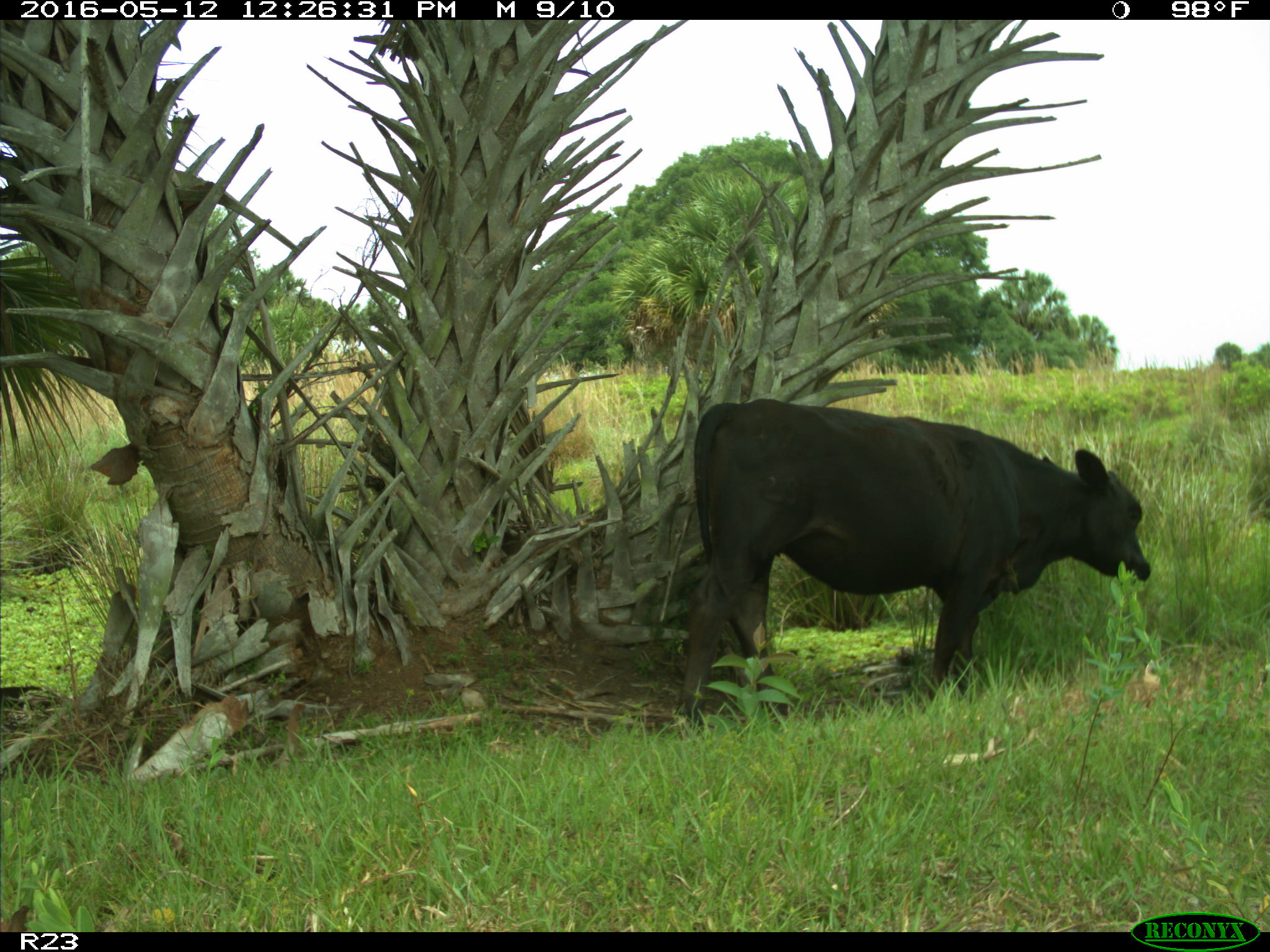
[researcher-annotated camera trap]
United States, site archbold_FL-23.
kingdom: Animalia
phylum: Chordata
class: Mammalia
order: Artiodactyla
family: Bovidae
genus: Bos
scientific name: Bos taurus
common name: domestic cow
Bos taurus (domestic cow).